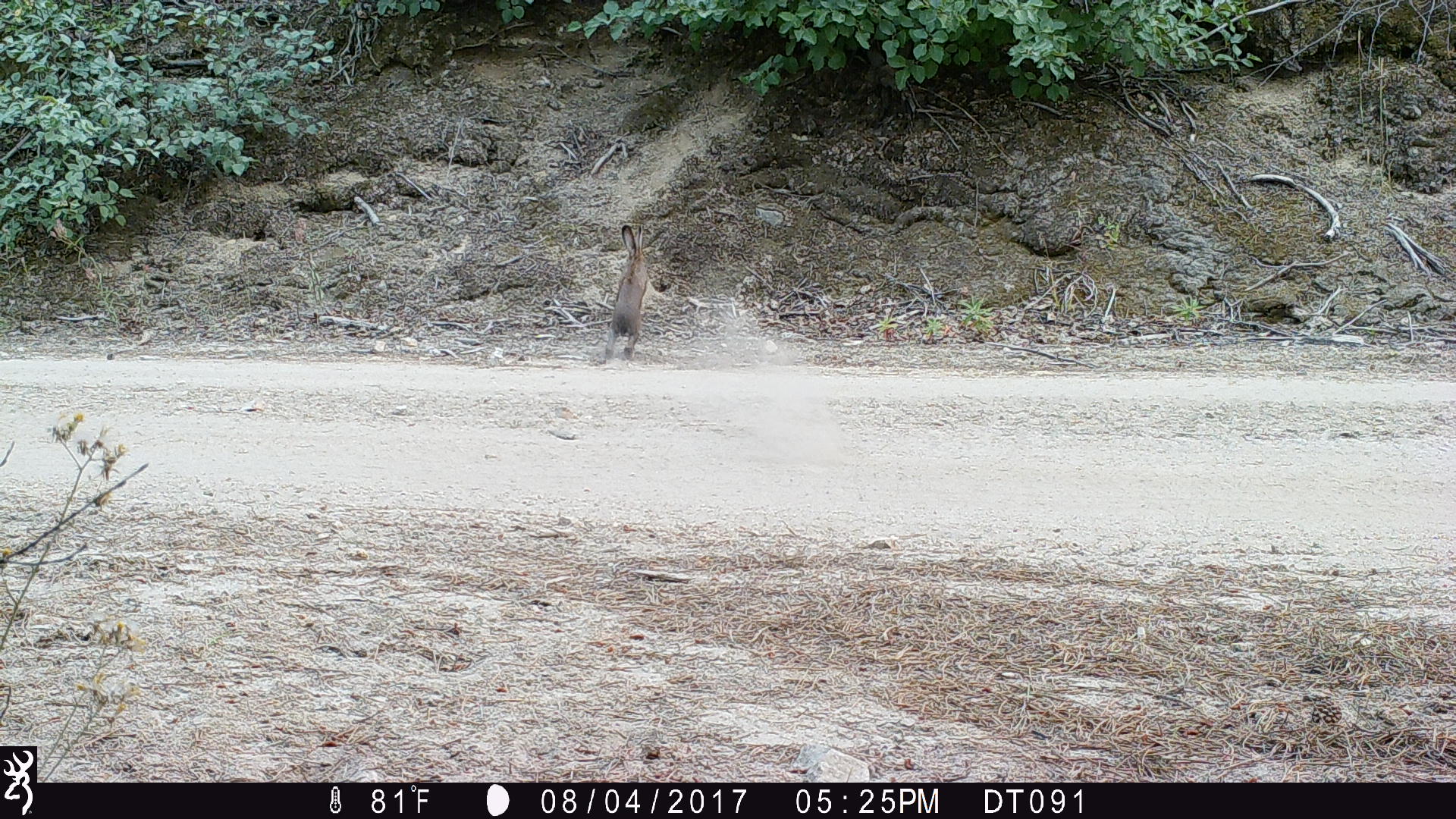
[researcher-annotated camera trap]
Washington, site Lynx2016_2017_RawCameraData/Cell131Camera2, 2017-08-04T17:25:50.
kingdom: Animalia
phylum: Chordata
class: Mammalia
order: Lagomorpha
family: Leporidae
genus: Lepus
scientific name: Lepus americanus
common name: snowshoe hare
Lepus americanus (snowshoe hare). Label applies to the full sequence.